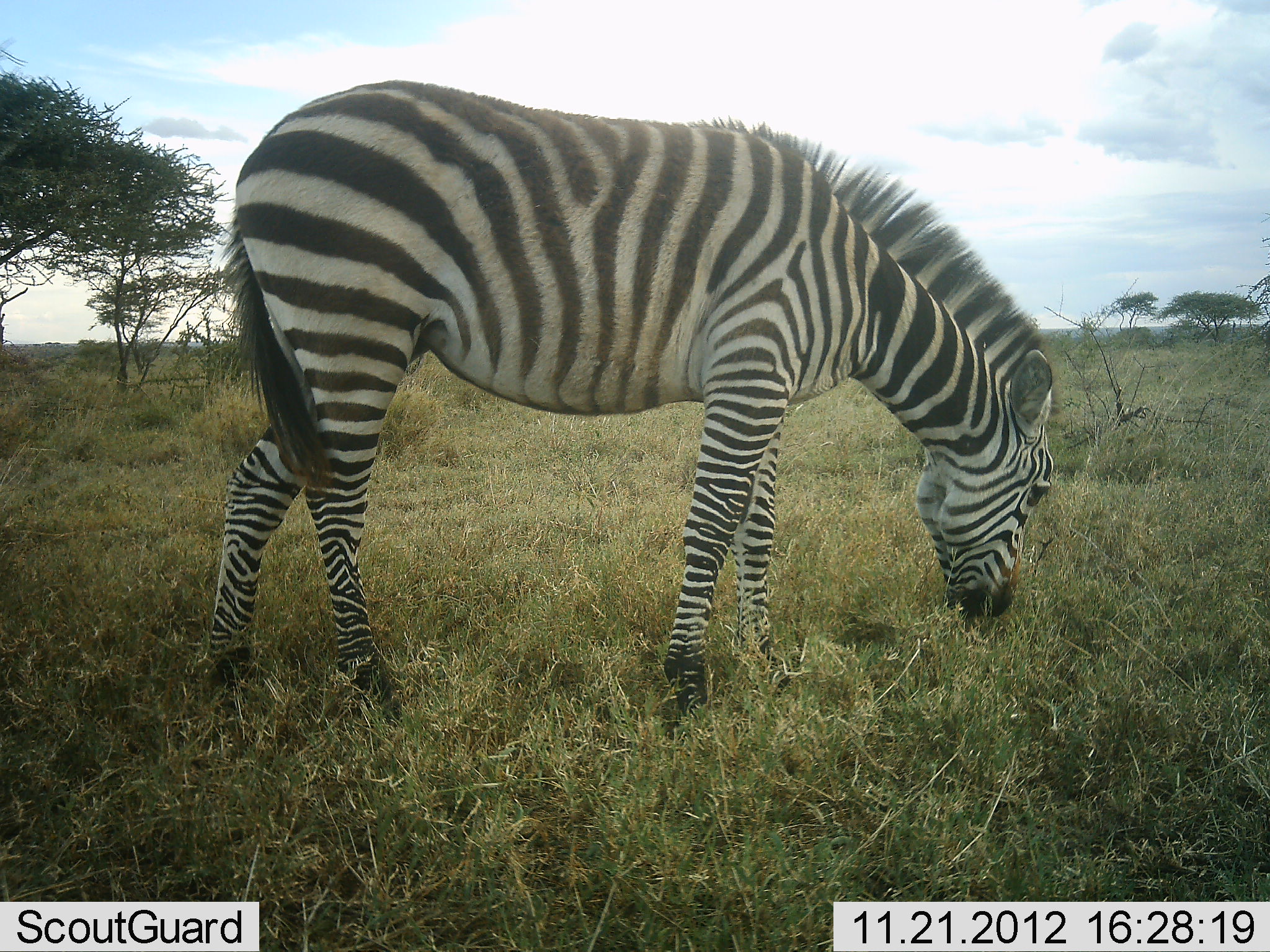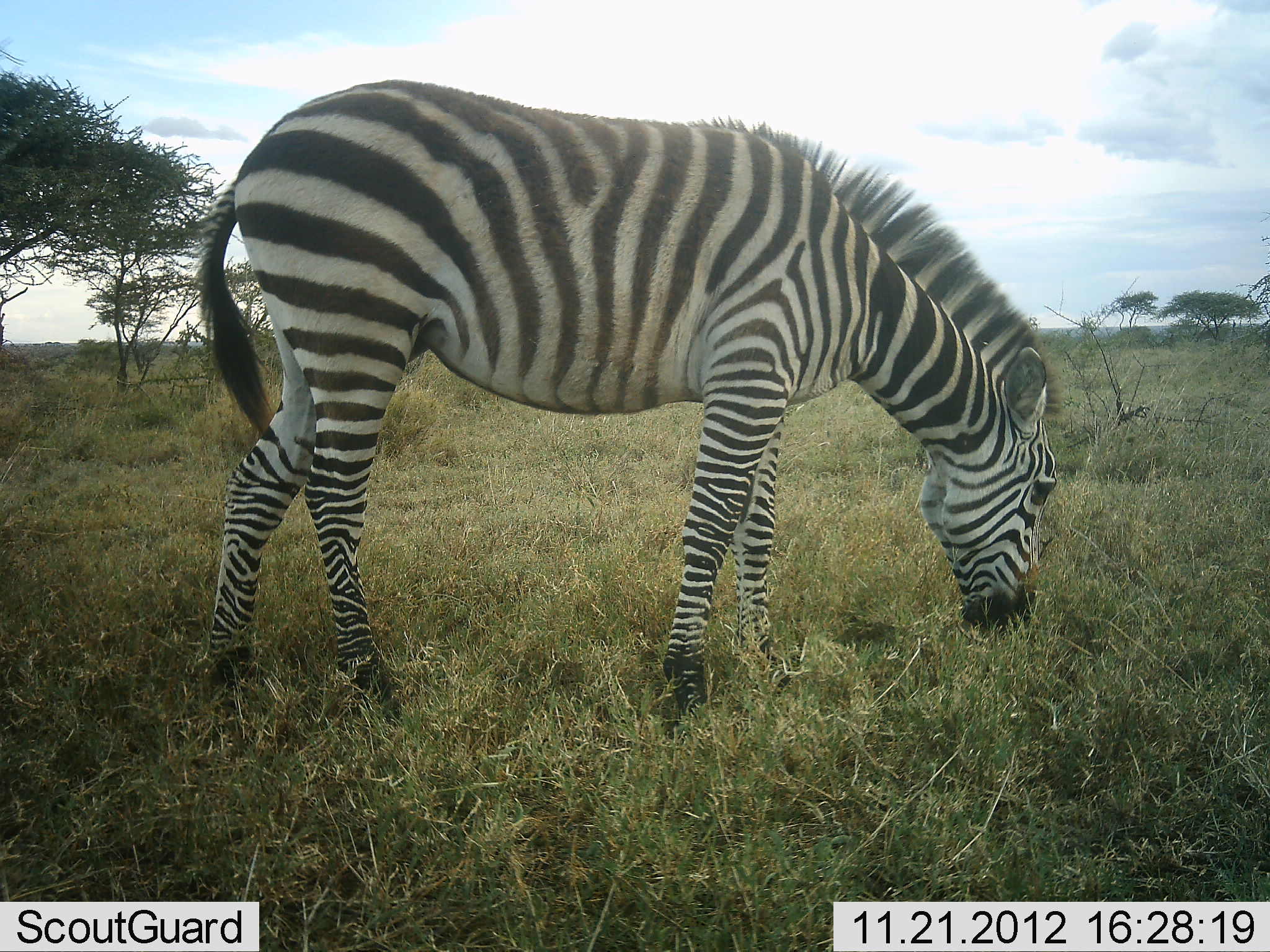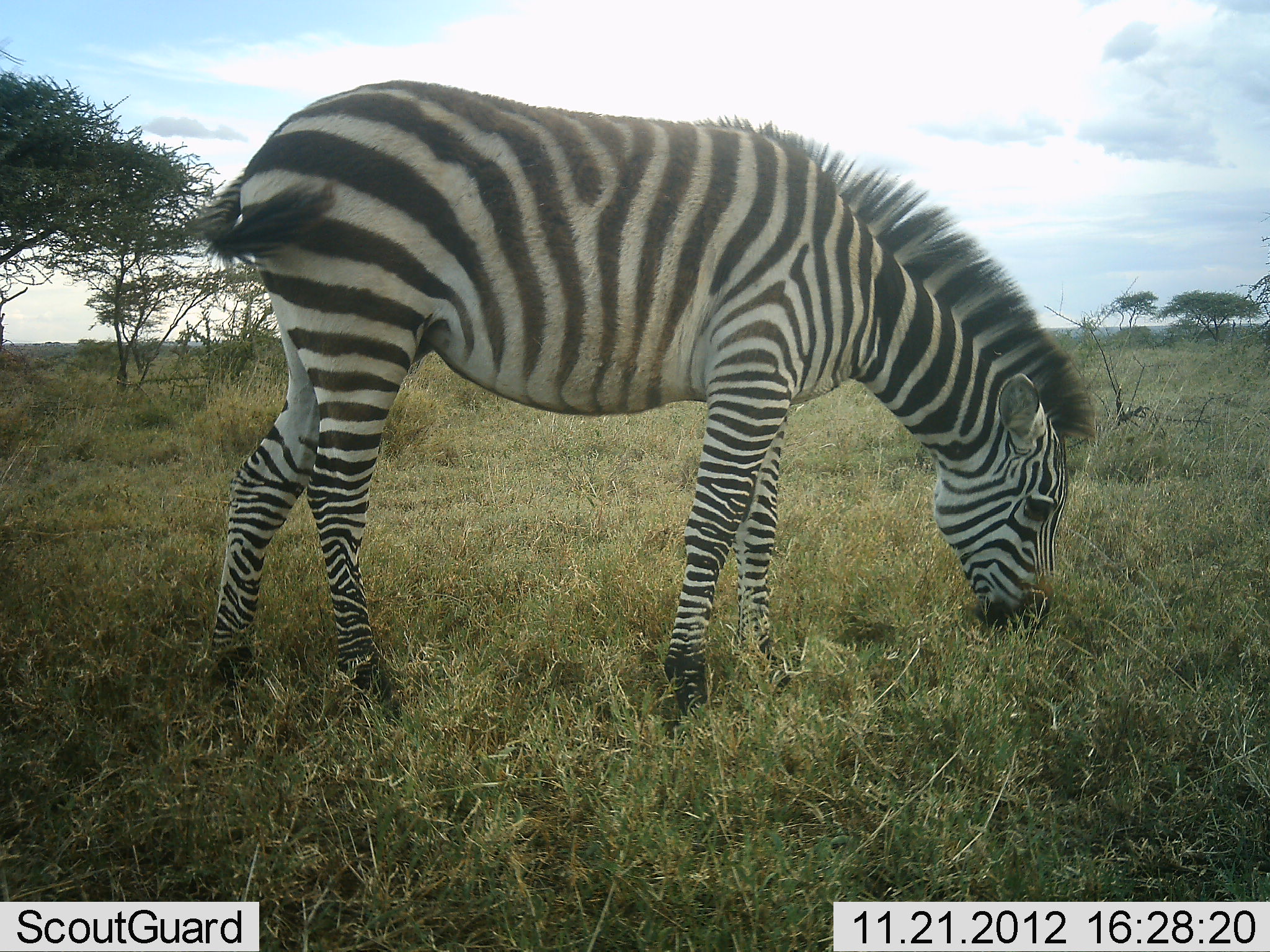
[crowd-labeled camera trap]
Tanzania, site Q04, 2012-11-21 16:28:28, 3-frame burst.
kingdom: Animalia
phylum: Chordata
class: Mammalia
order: Perissodactyla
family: Equidae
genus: Equus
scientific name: Equus quagga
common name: plains zebra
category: zebra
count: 1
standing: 10%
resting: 0%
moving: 0%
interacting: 0%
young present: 0%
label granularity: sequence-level